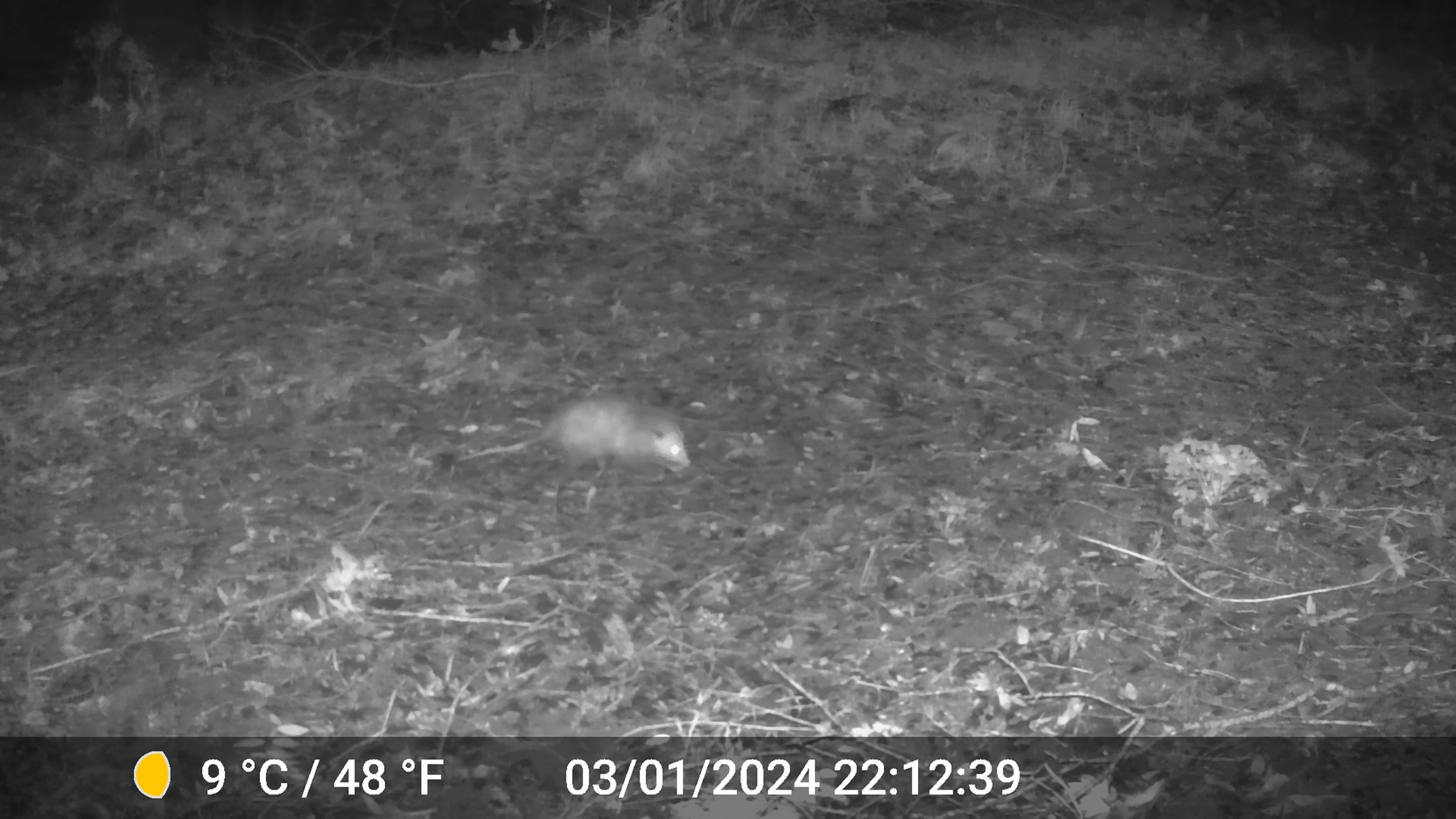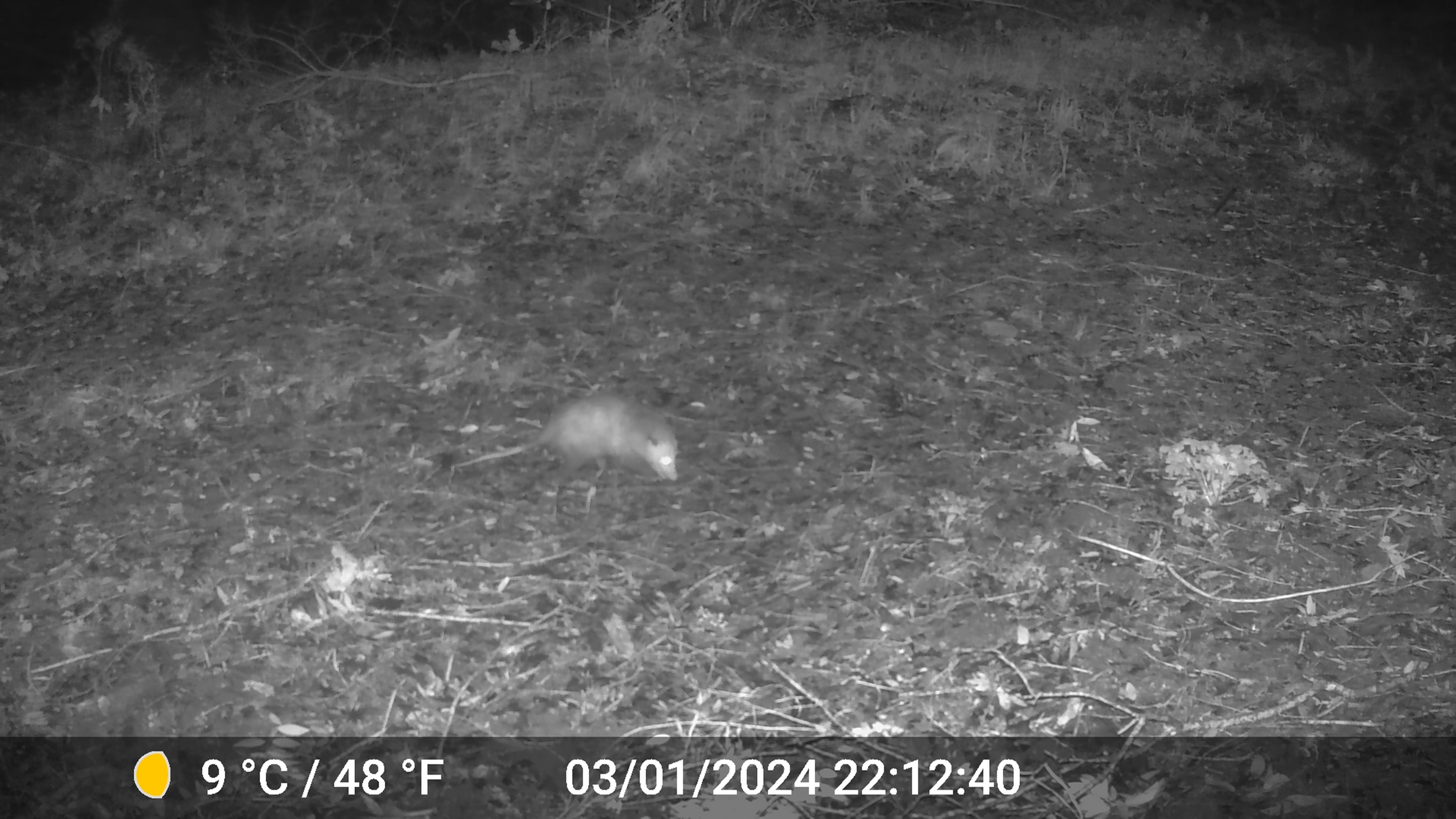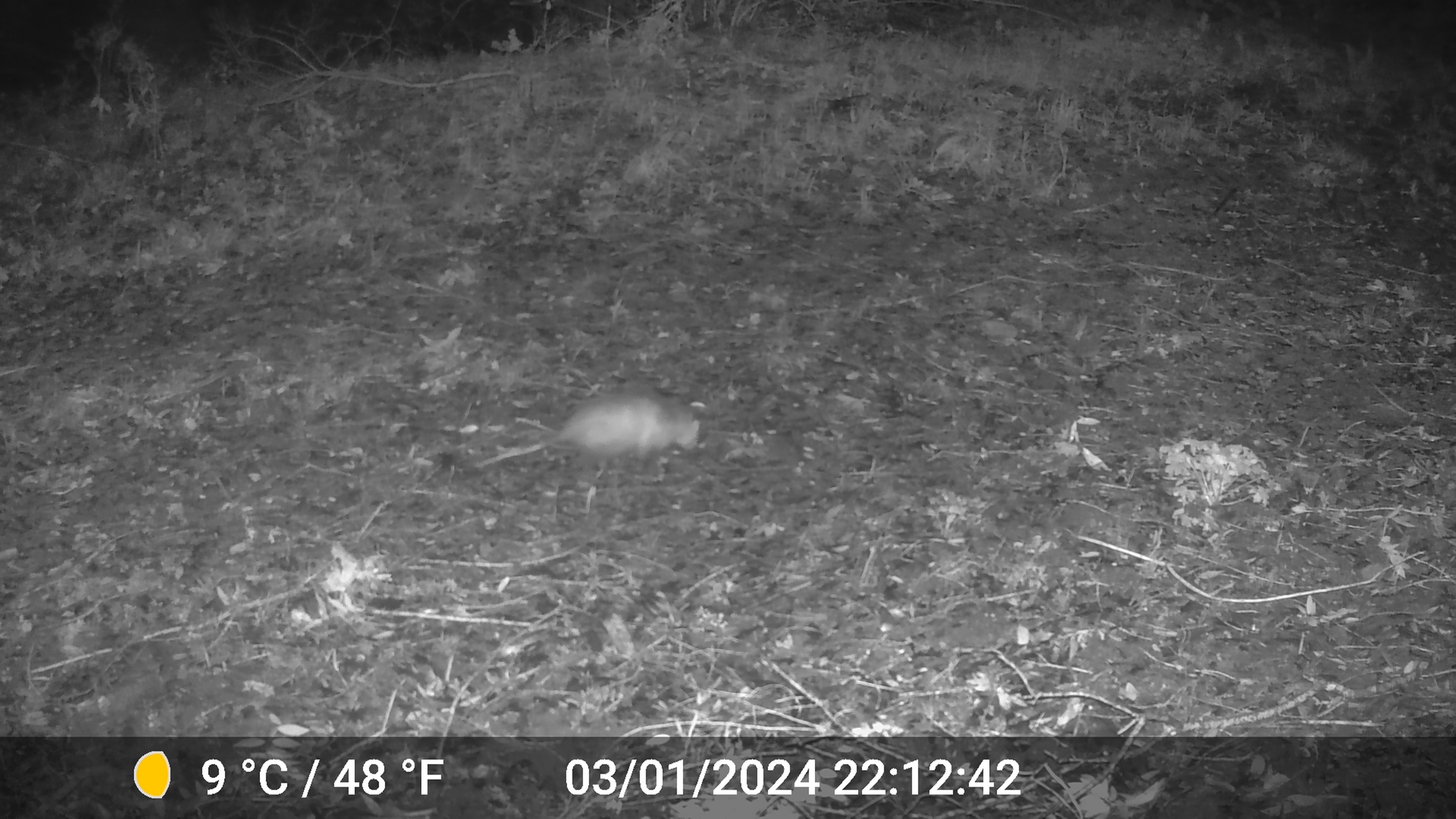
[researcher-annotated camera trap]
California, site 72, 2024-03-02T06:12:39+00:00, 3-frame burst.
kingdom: Animalia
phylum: Chordata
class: Mammalia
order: Didelphimorphia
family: Didelphidae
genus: Didelphis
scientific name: Didelphis virginiana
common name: virginia opossum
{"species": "virginia opossum (Didelphis virginiana)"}